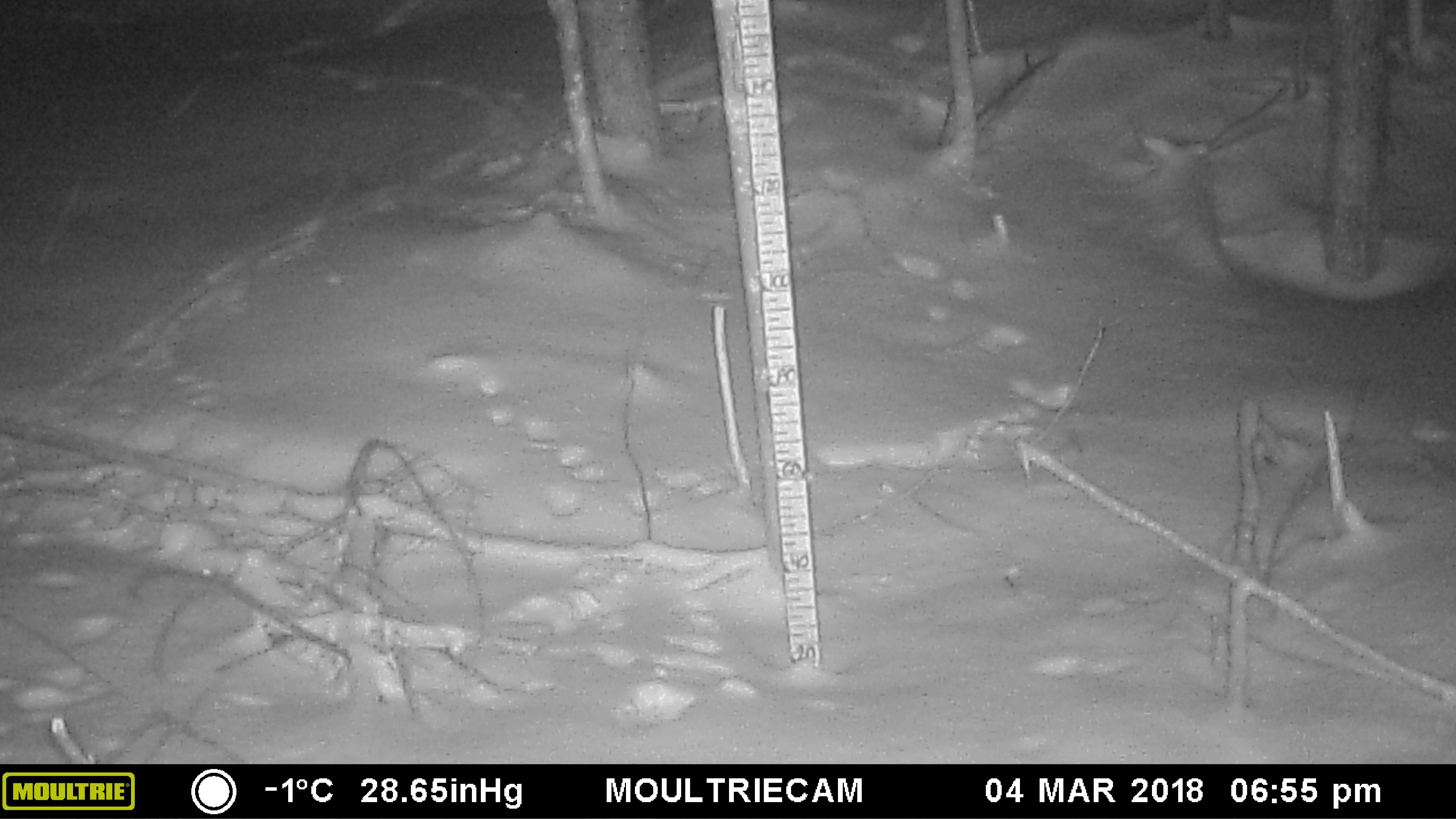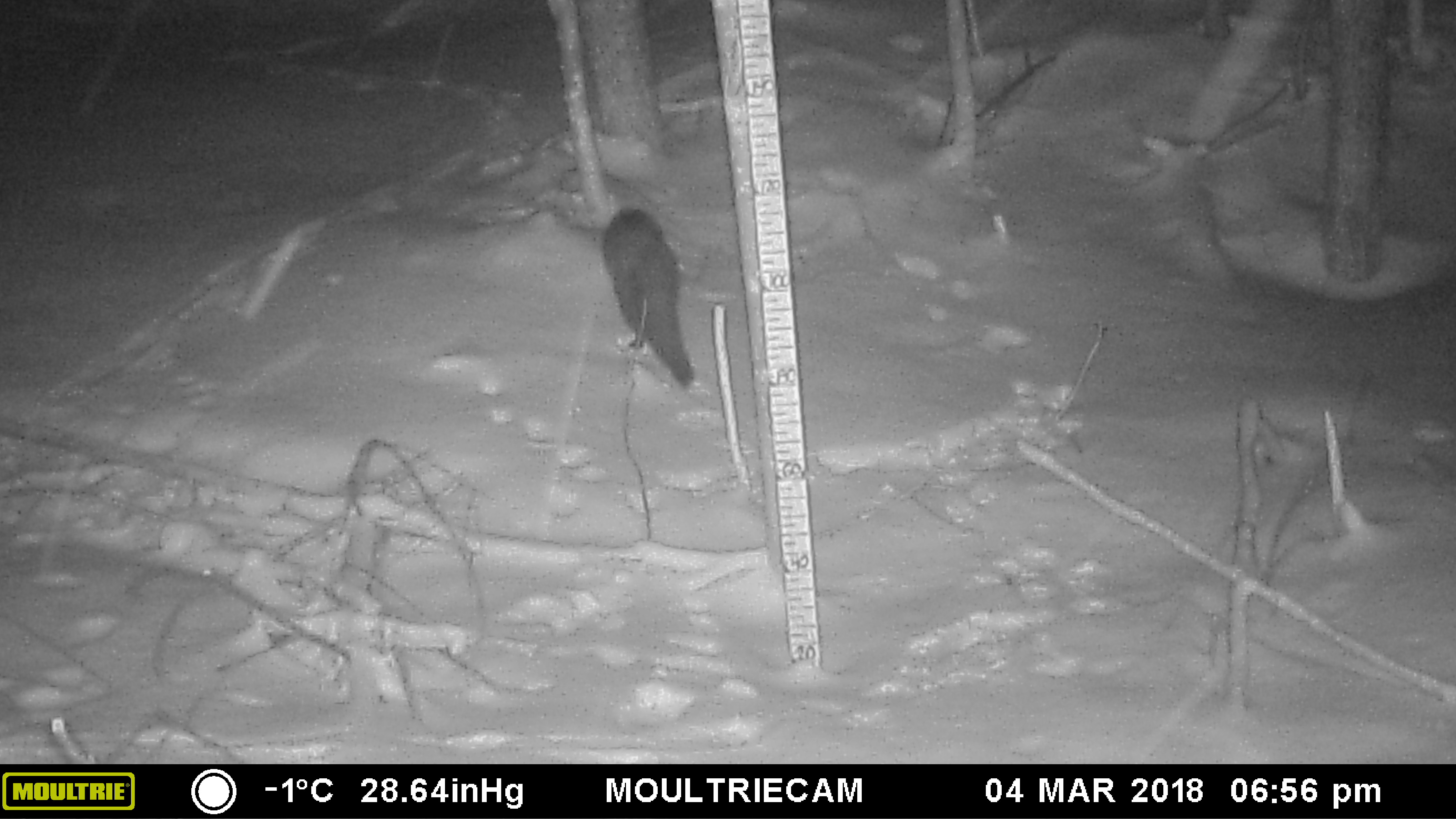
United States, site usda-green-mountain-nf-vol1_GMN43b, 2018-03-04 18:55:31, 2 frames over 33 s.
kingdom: Animalia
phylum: Chordata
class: Mammalia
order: Carnivora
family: Mustelidae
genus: Pekania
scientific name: Pekania pennanti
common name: fisher